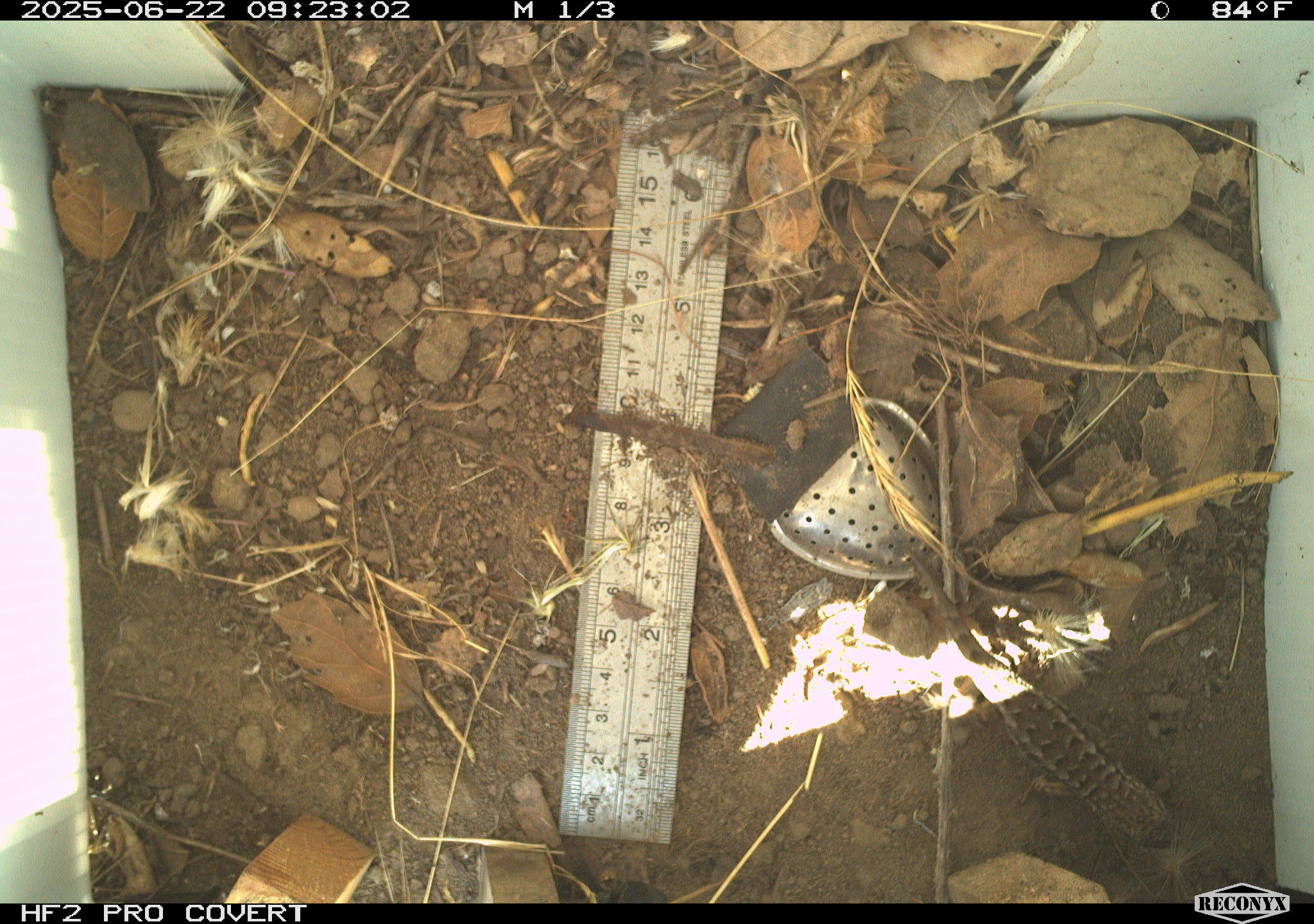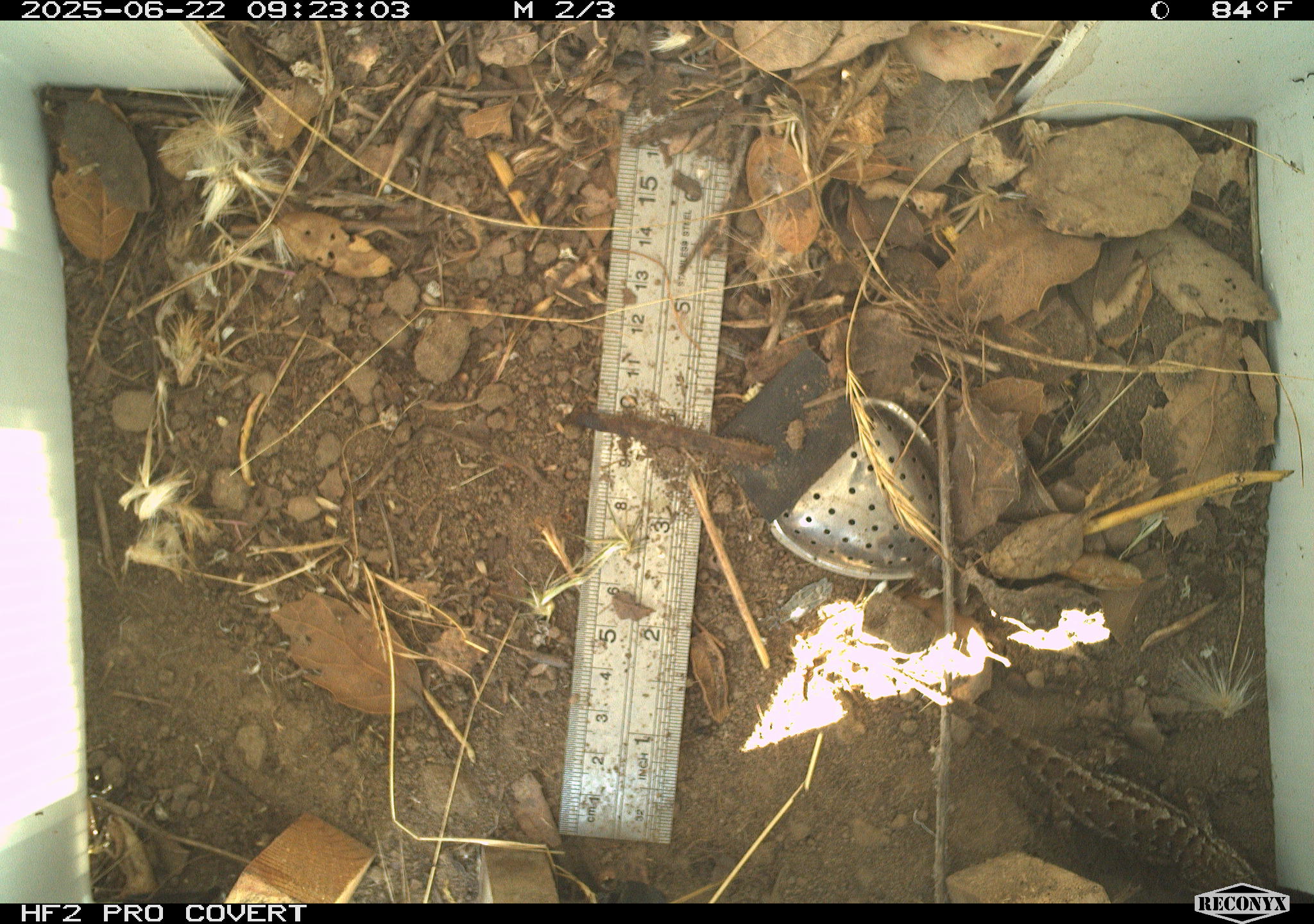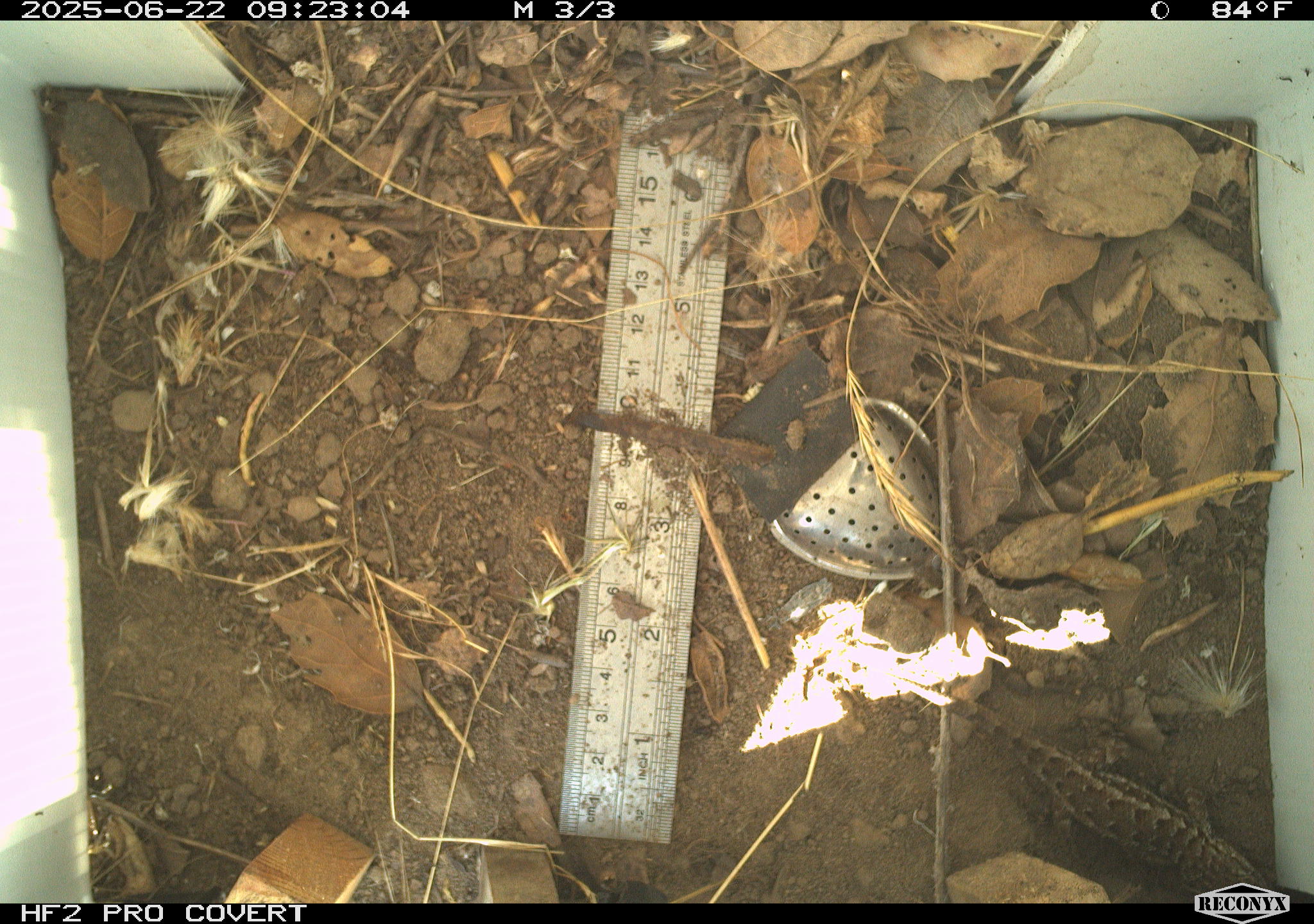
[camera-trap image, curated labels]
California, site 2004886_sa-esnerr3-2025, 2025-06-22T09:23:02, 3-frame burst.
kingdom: Animalia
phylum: Chordata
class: Reptilia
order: Squamata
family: Phrynosomatidae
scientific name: Phrynosomatidae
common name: north american spiny lizards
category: sceloporus/uta species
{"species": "sceloporus/uta species (north american spiny lizards) (Phrynosomatidae)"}